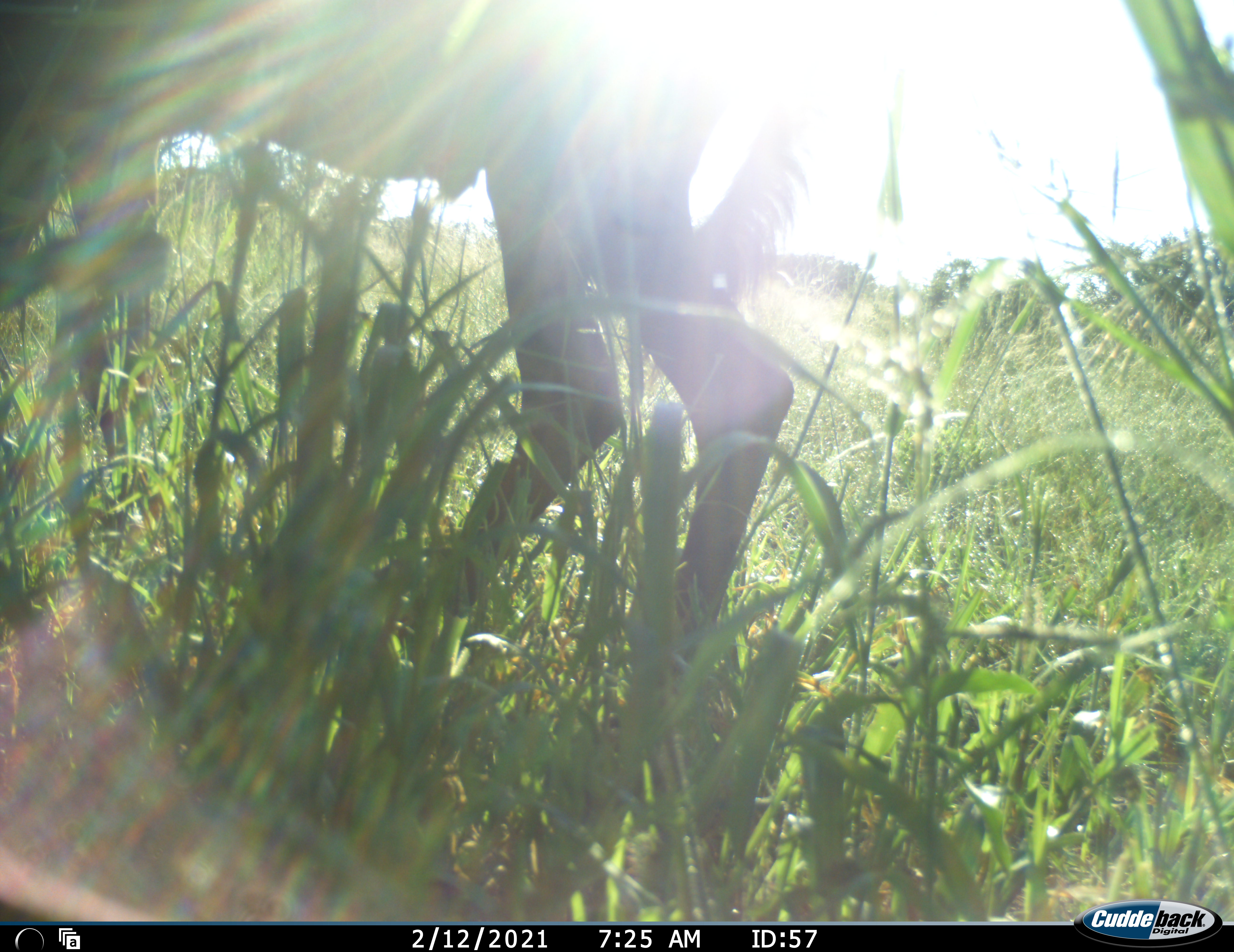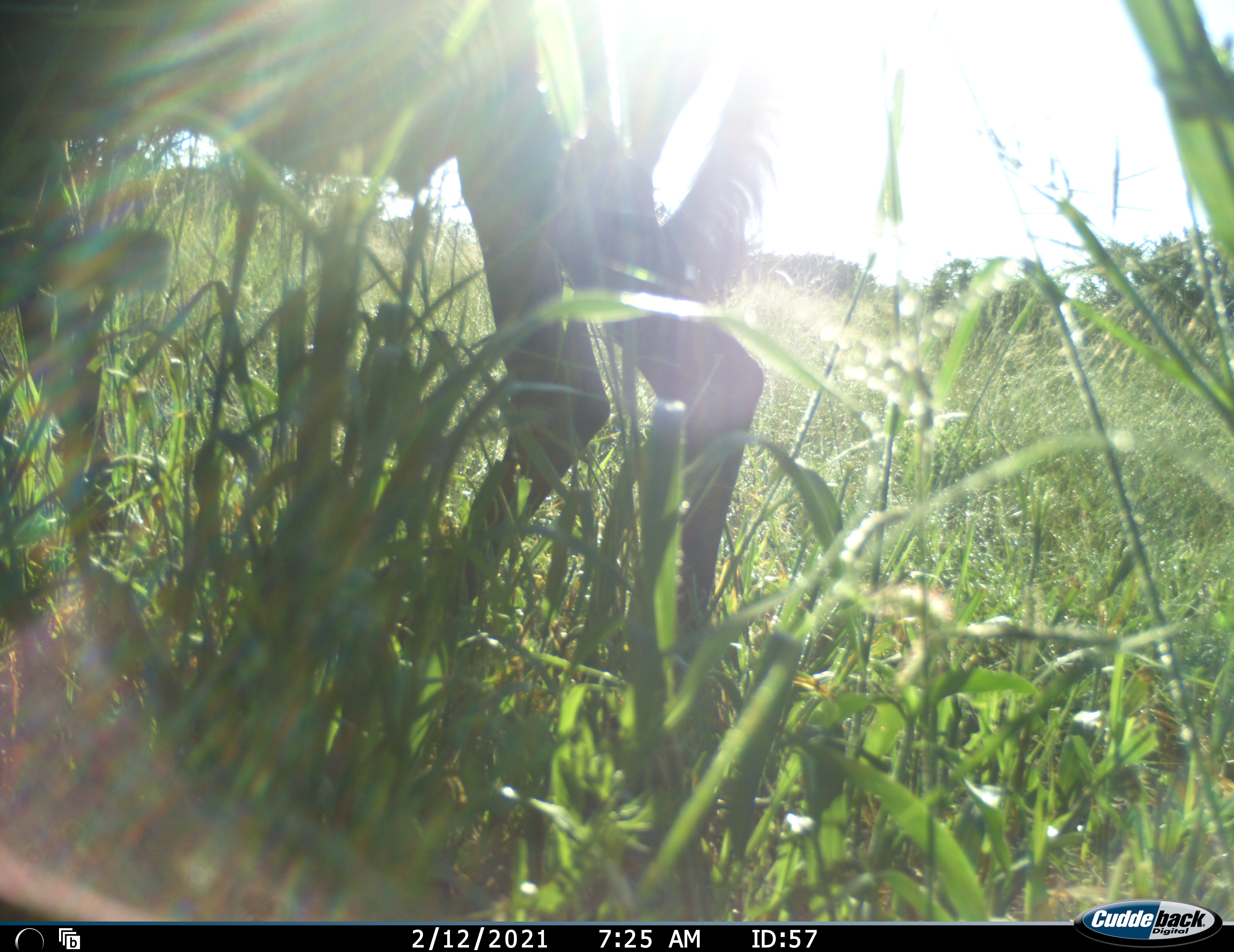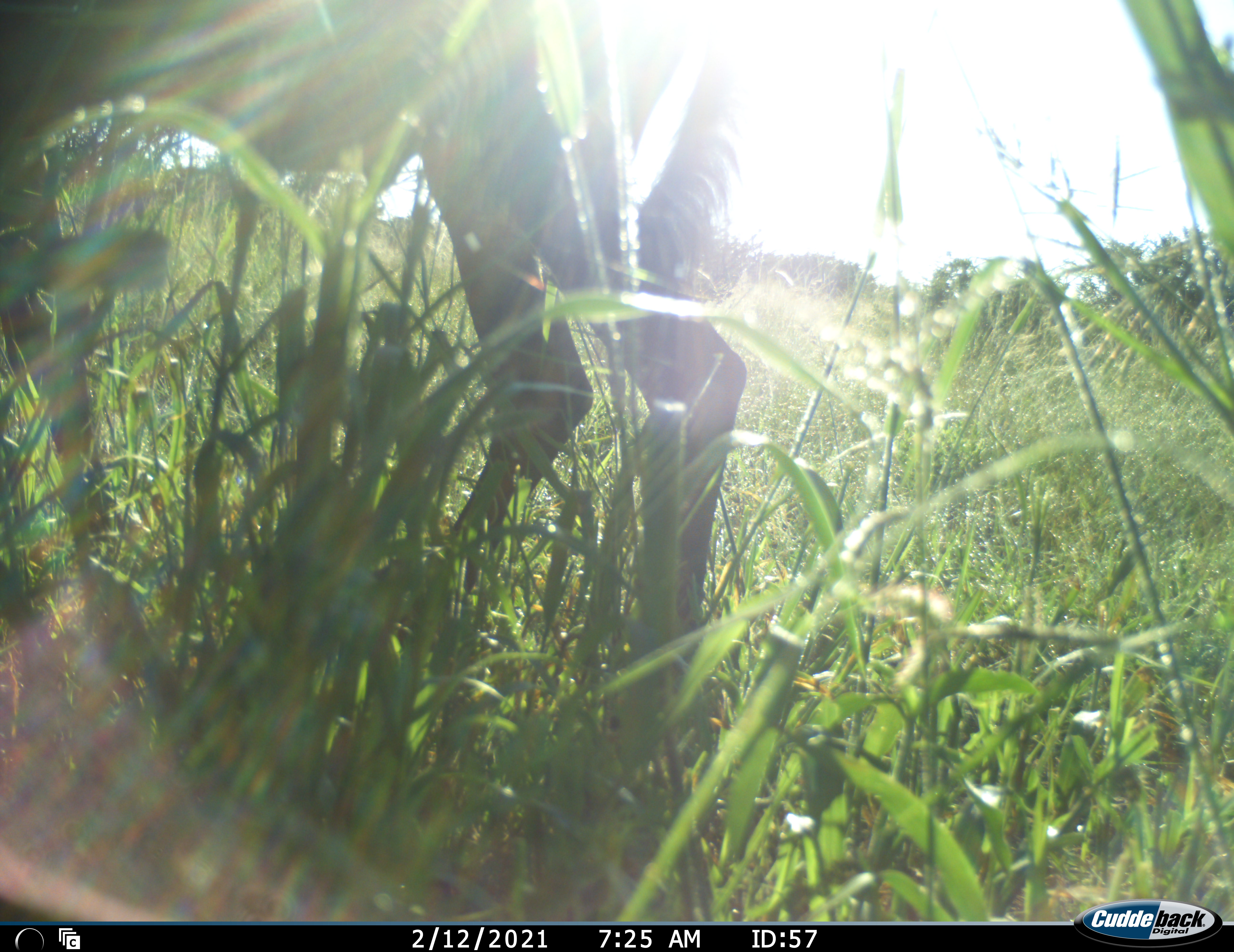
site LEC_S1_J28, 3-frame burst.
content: unidentified animal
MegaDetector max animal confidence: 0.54